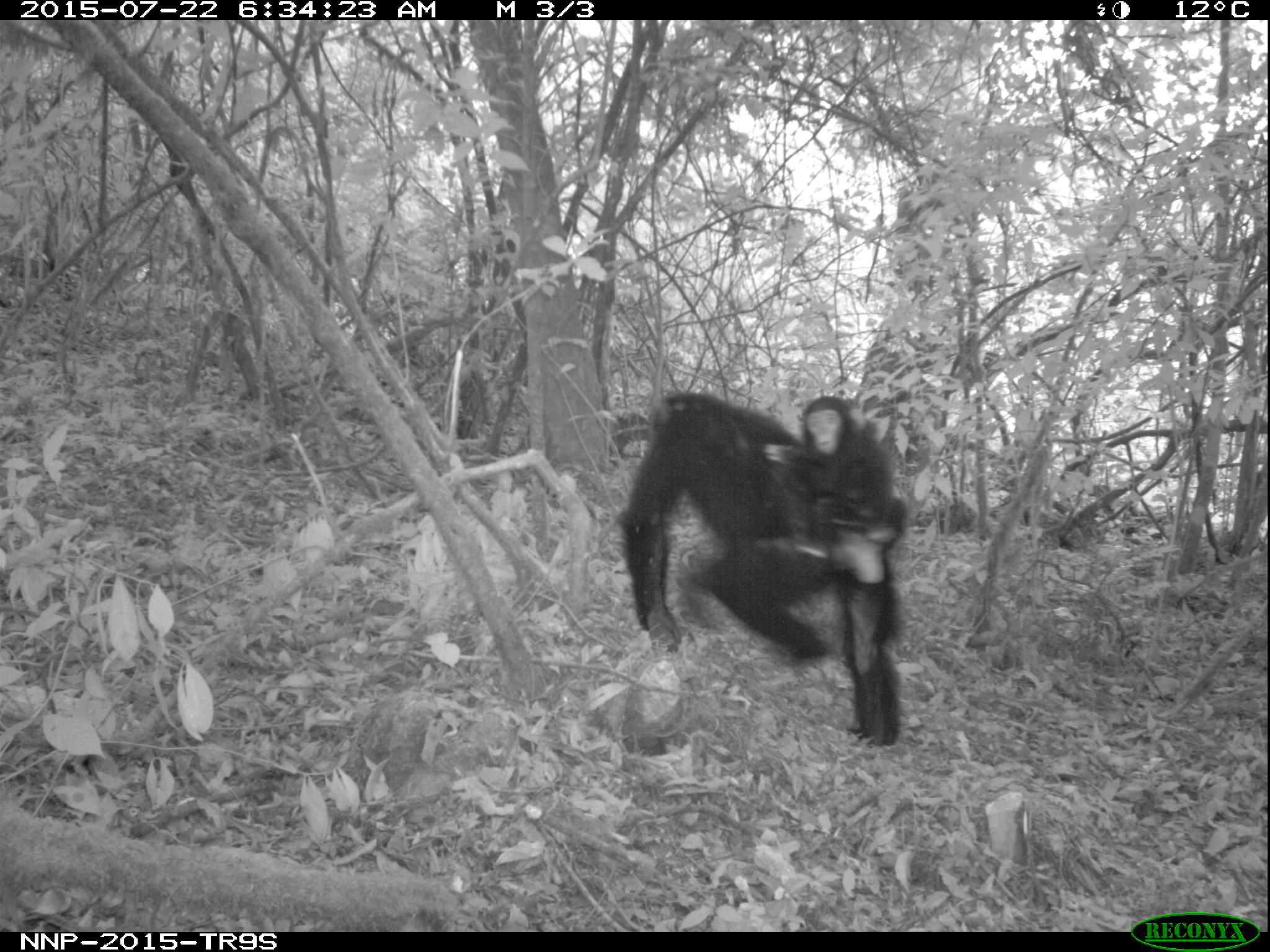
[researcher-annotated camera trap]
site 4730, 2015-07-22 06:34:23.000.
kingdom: Animalia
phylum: Chordata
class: Mammalia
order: Primates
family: Hominidae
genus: Pan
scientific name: Pan troglodytes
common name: chimpanzee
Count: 2.